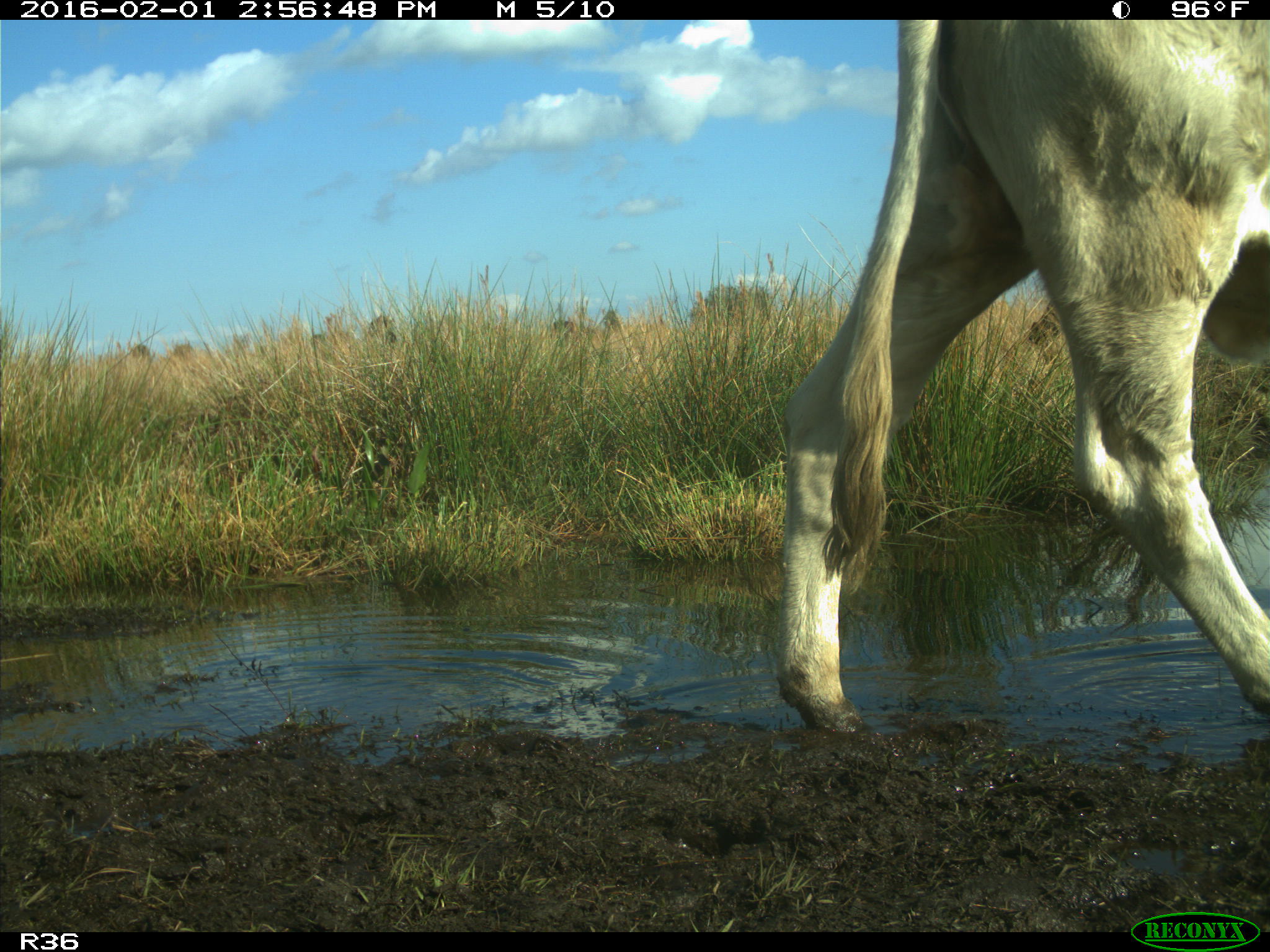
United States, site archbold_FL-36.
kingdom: Animalia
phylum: Chordata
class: Mammalia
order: Artiodactyla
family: Bovidae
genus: Bos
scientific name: Bos taurus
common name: domestic cow